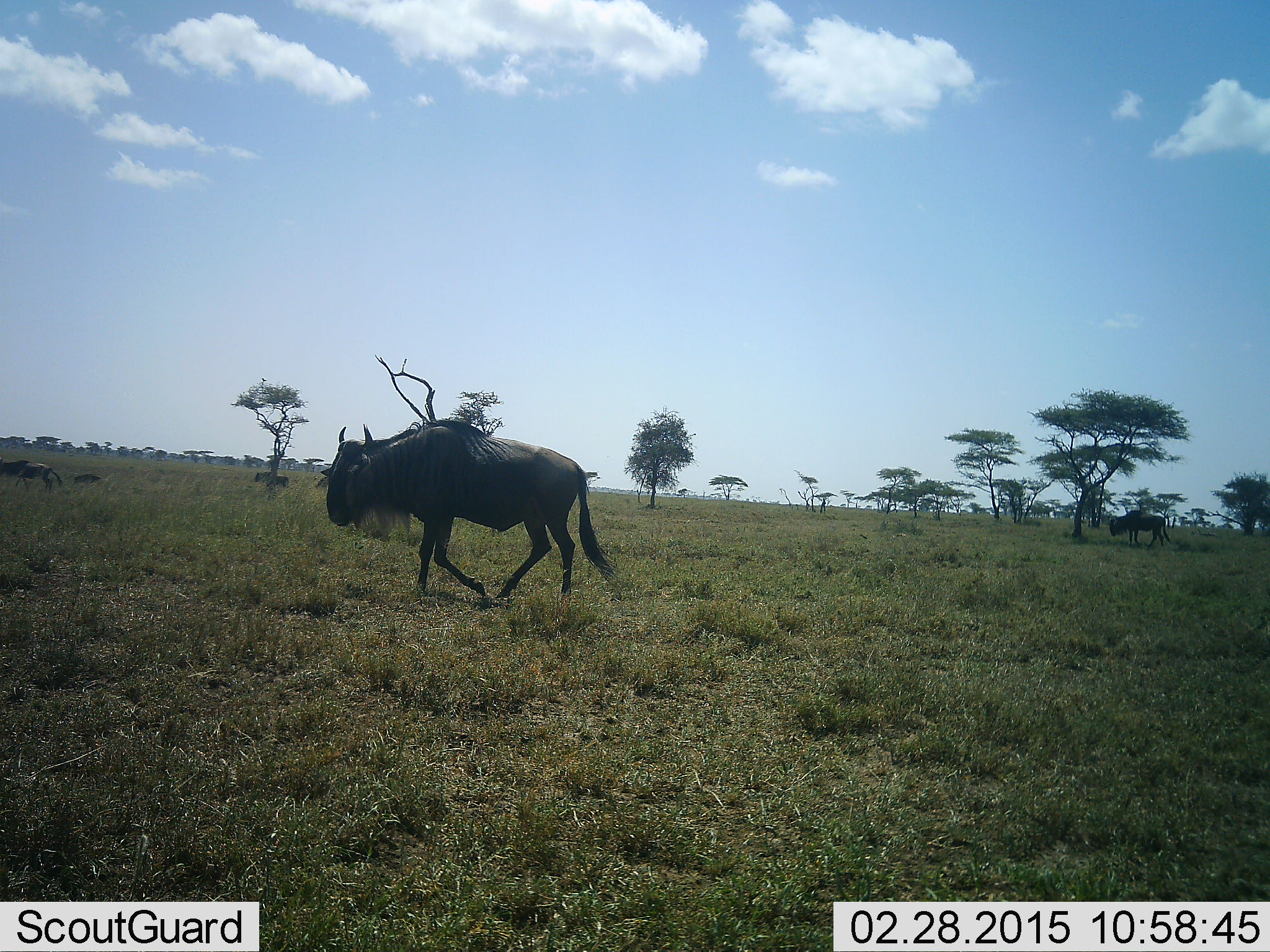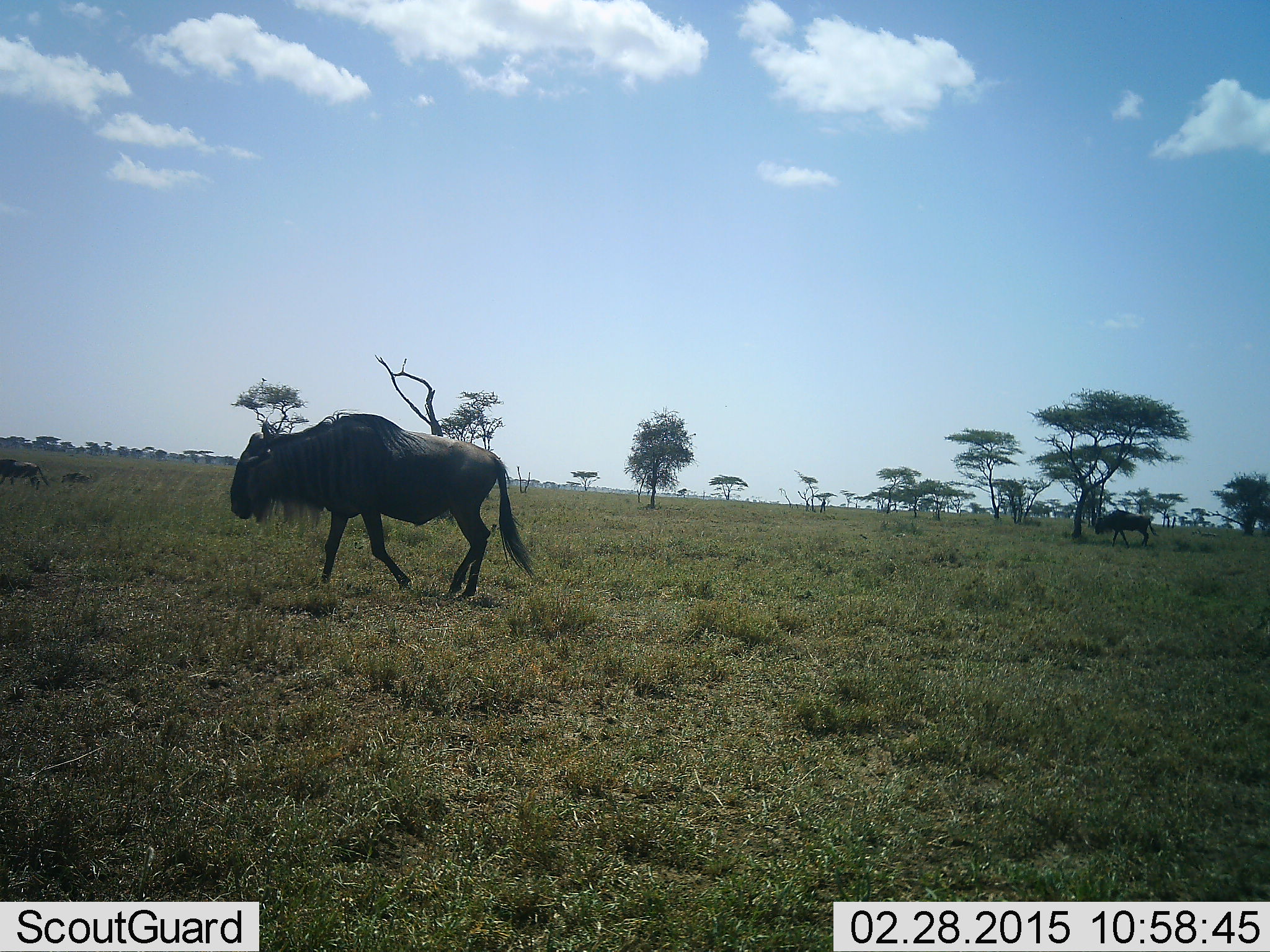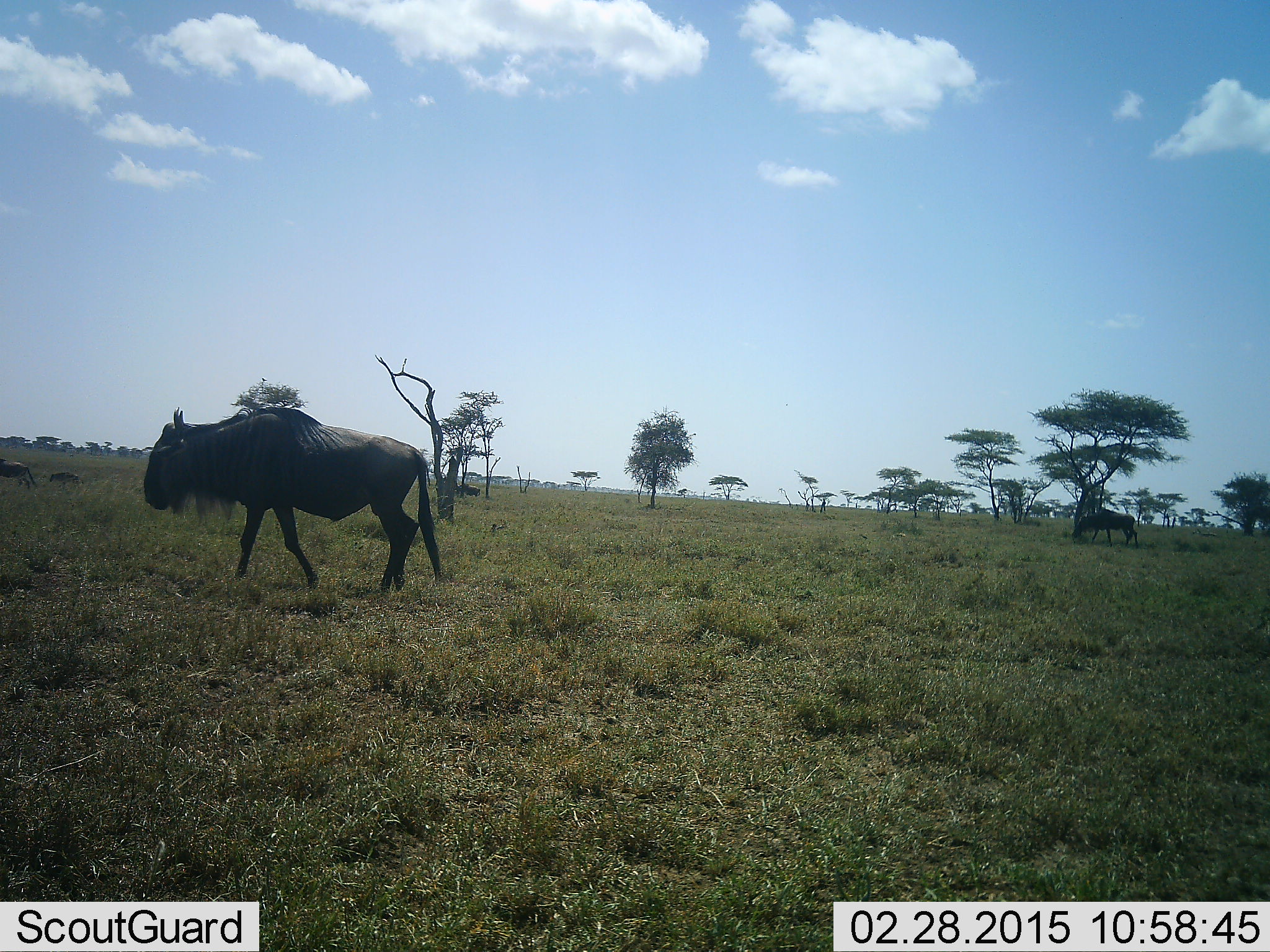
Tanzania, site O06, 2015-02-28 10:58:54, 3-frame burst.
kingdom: Animalia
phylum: Chordata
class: Mammalia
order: Artiodactyla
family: Bovidae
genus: Connochaetes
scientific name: Connochaetes taurinus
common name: blue wildebeest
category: wildebeest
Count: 5.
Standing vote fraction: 20%.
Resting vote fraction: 0%.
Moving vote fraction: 80%.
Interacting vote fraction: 0%.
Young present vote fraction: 30%.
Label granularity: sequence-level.